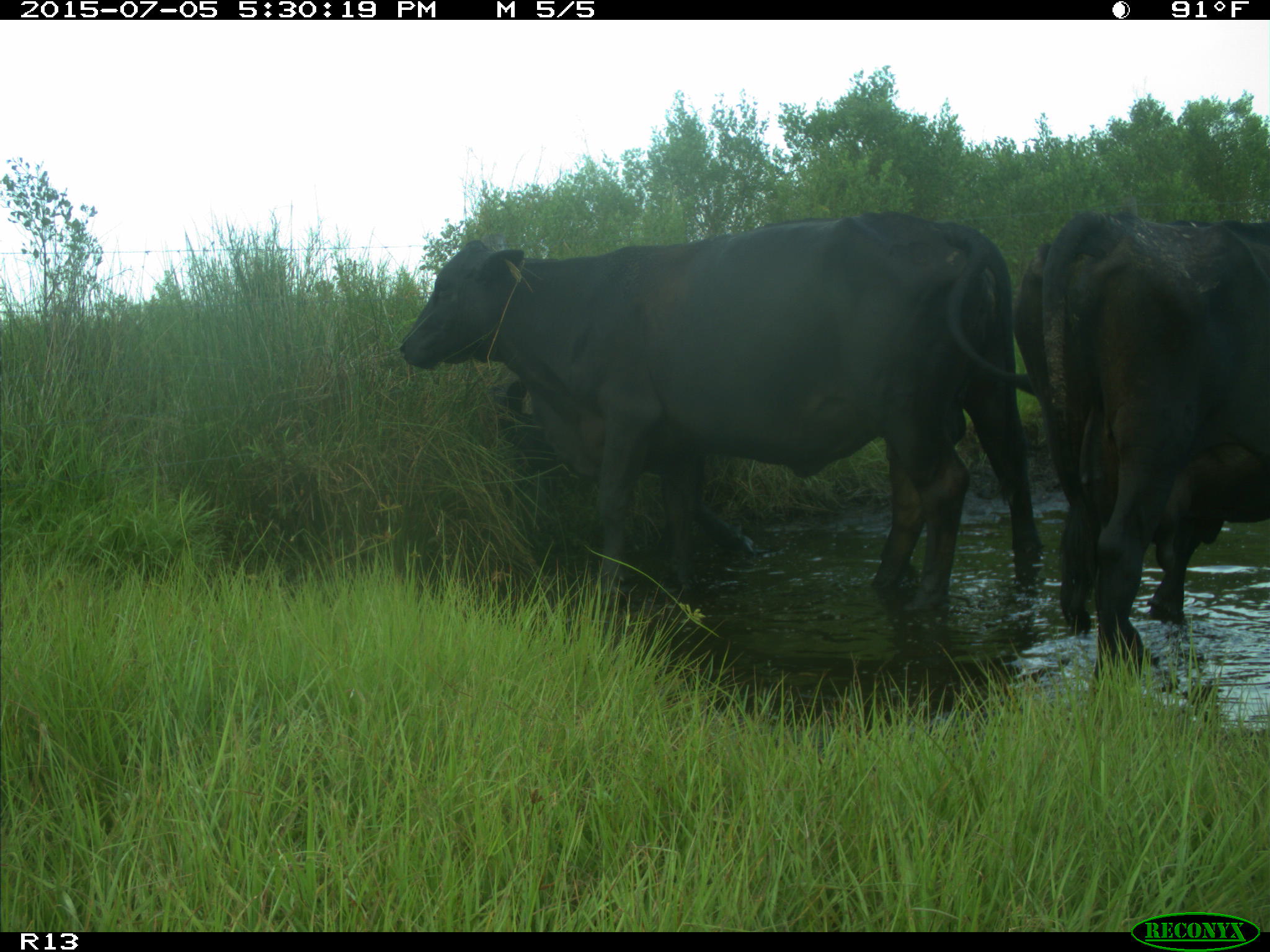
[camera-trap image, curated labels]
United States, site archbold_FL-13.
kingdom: Animalia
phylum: Chordata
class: Mammalia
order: Artiodactyla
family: Bovidae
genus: Bos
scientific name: Bos taurus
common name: domestic cow